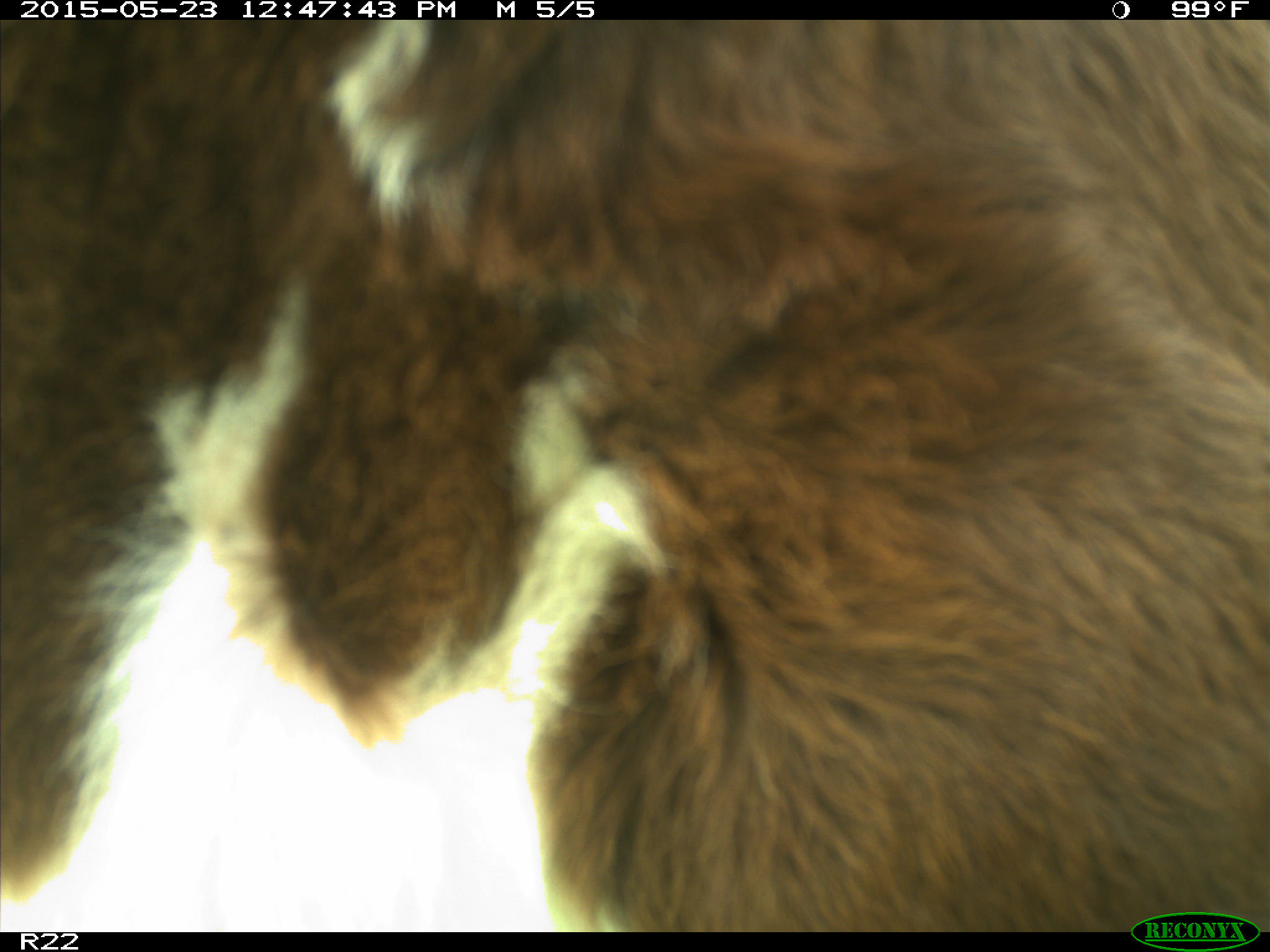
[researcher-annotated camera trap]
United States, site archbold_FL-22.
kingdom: Animalia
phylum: Chordata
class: Mammalia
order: Artiodactyla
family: Bovidae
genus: Bos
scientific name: Bos taurus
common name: domestic cow